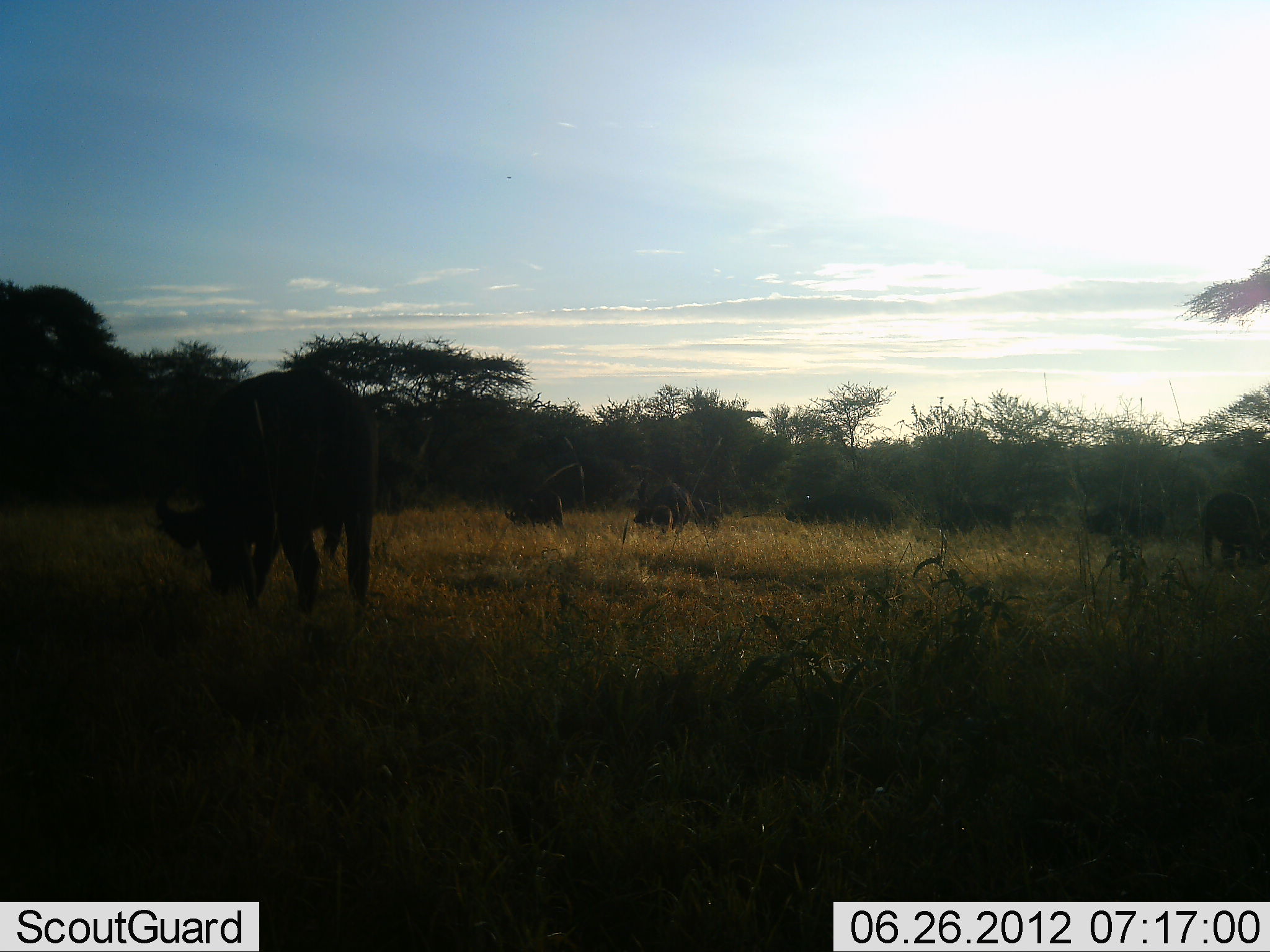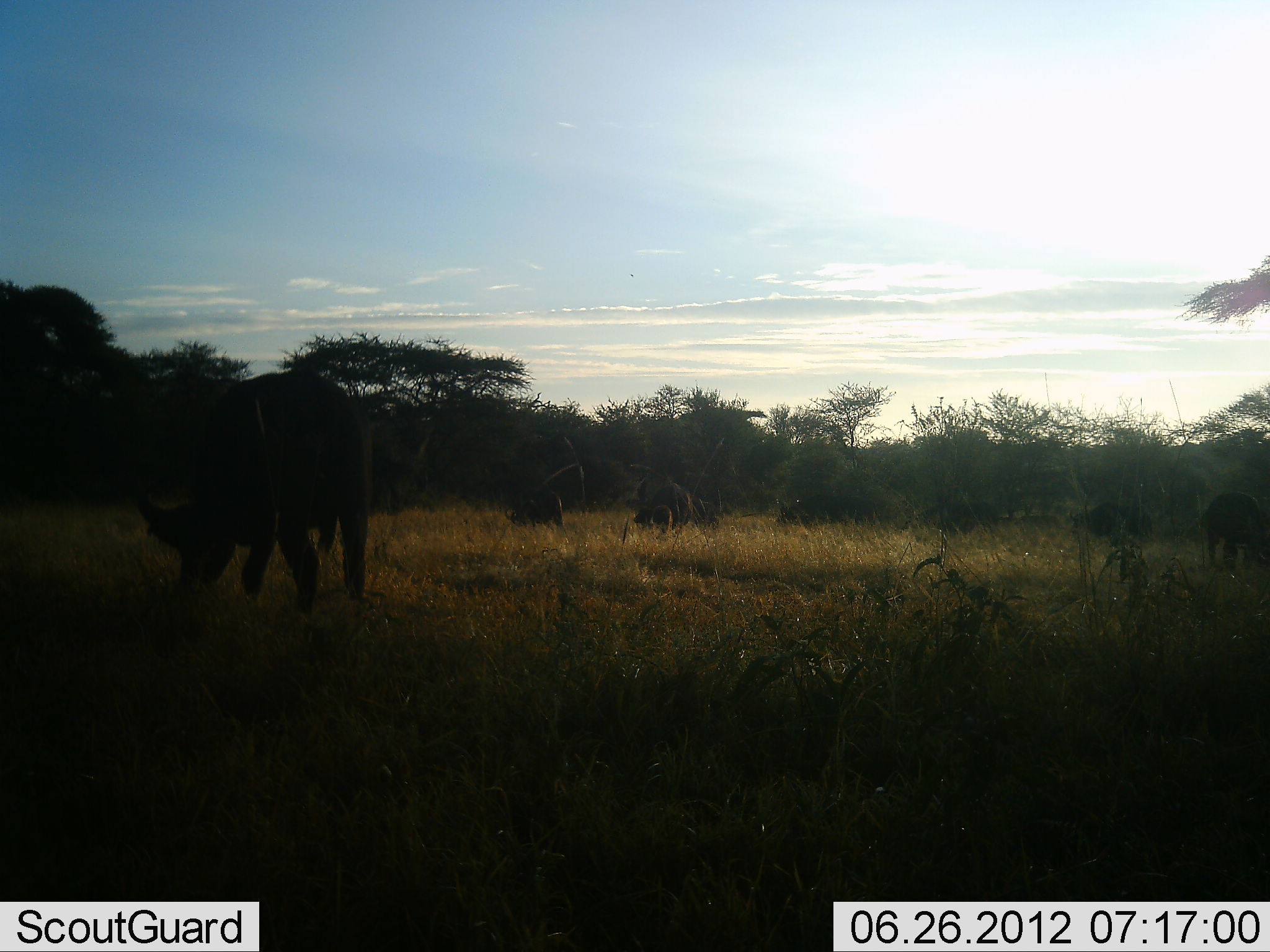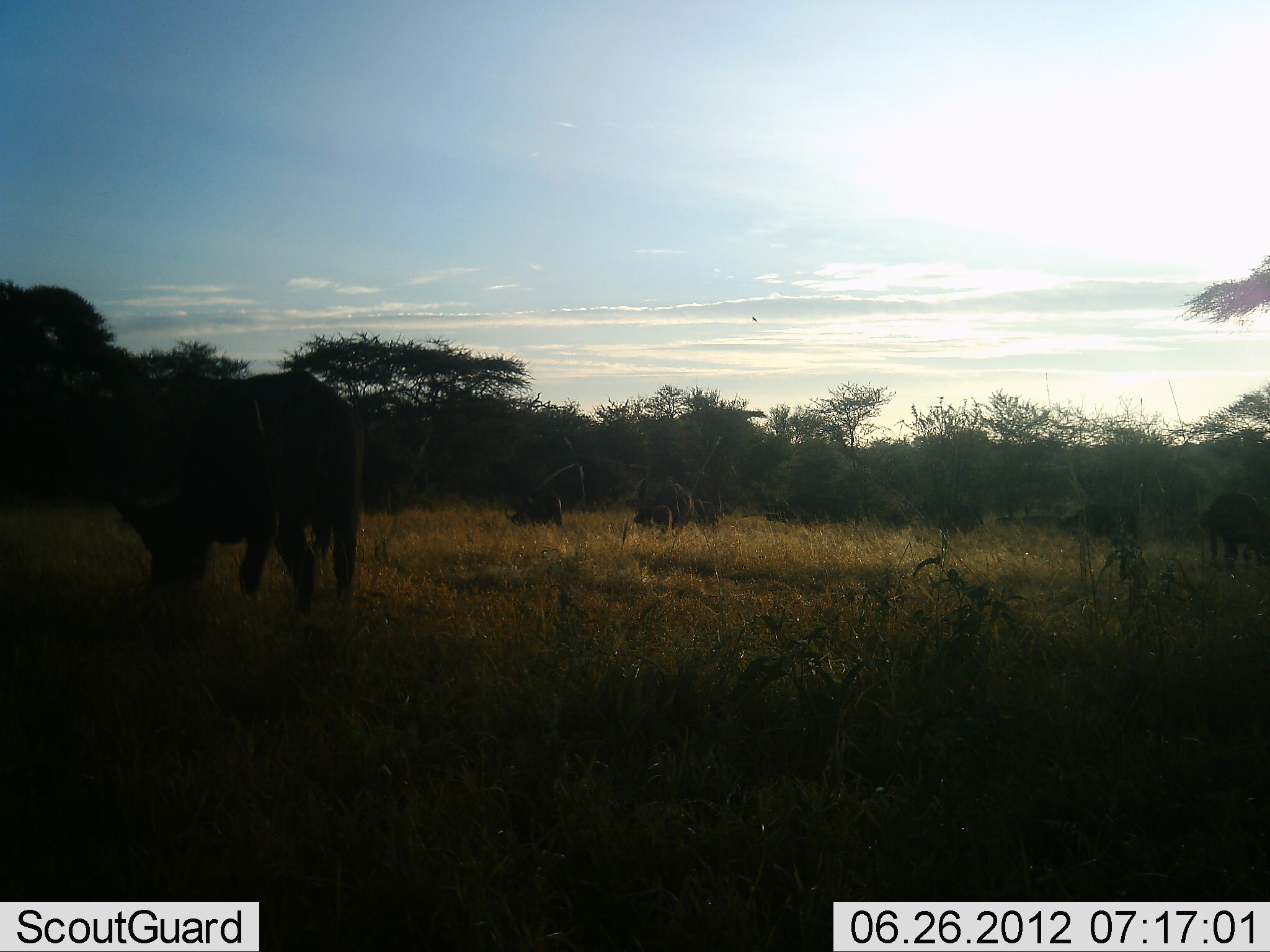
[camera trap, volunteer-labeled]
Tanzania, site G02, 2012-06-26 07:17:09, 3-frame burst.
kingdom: Animalia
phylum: Chordata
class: Mammalia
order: Artiodactyla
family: Bovidae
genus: Syncerus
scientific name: Syncerus caffer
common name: cape buffalo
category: buffalo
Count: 7.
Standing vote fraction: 10%.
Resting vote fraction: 0%.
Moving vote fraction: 40%.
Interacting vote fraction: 0%.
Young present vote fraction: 0%.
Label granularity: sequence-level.